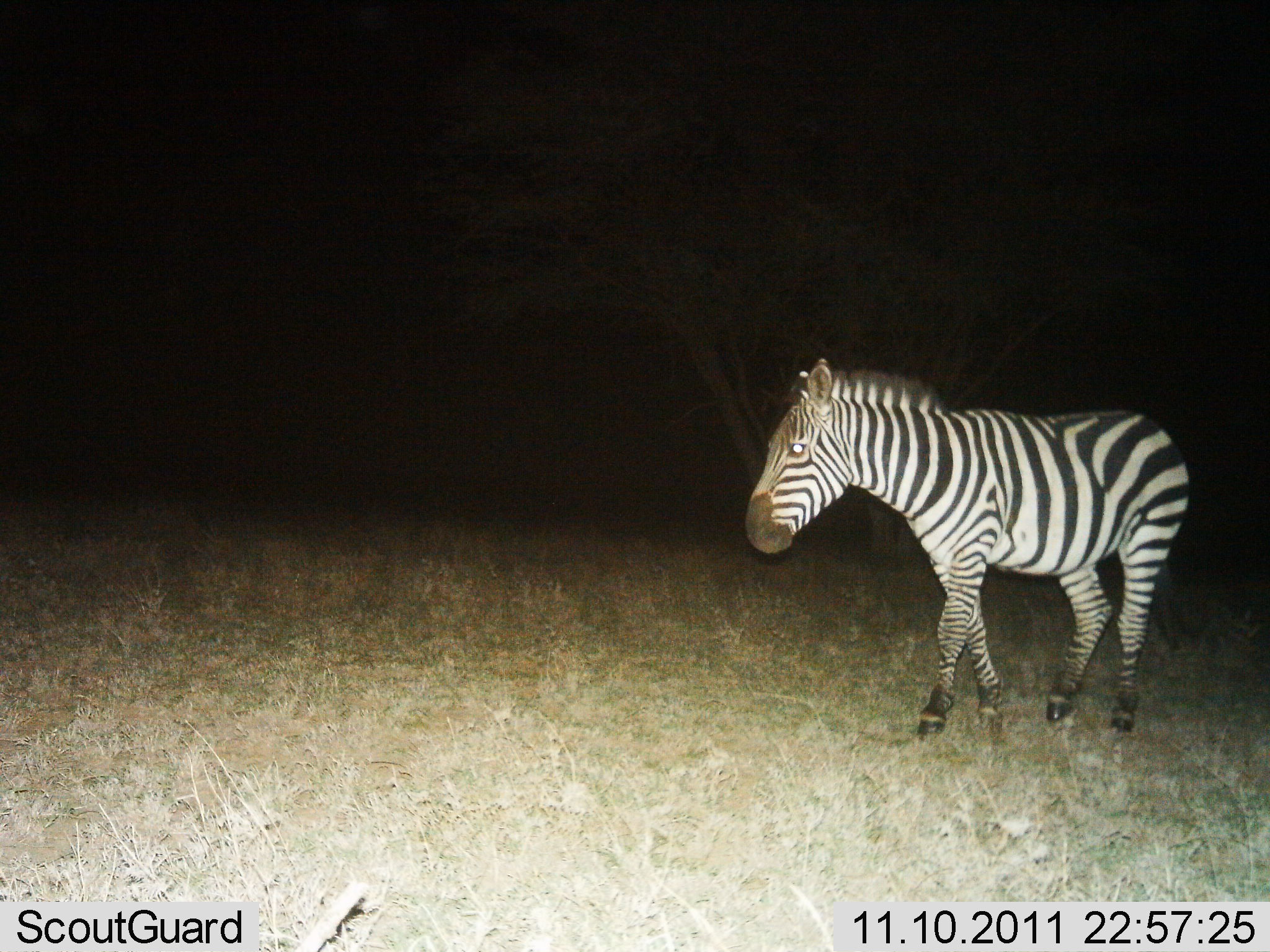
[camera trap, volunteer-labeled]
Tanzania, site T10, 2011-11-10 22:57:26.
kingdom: Animalia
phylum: Chordata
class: Mammalia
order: Perissodactyla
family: Equidae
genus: Equus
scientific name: Equus quagga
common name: plains zebra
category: zebra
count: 1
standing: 31%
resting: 0%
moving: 69%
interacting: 0%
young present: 0%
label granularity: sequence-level